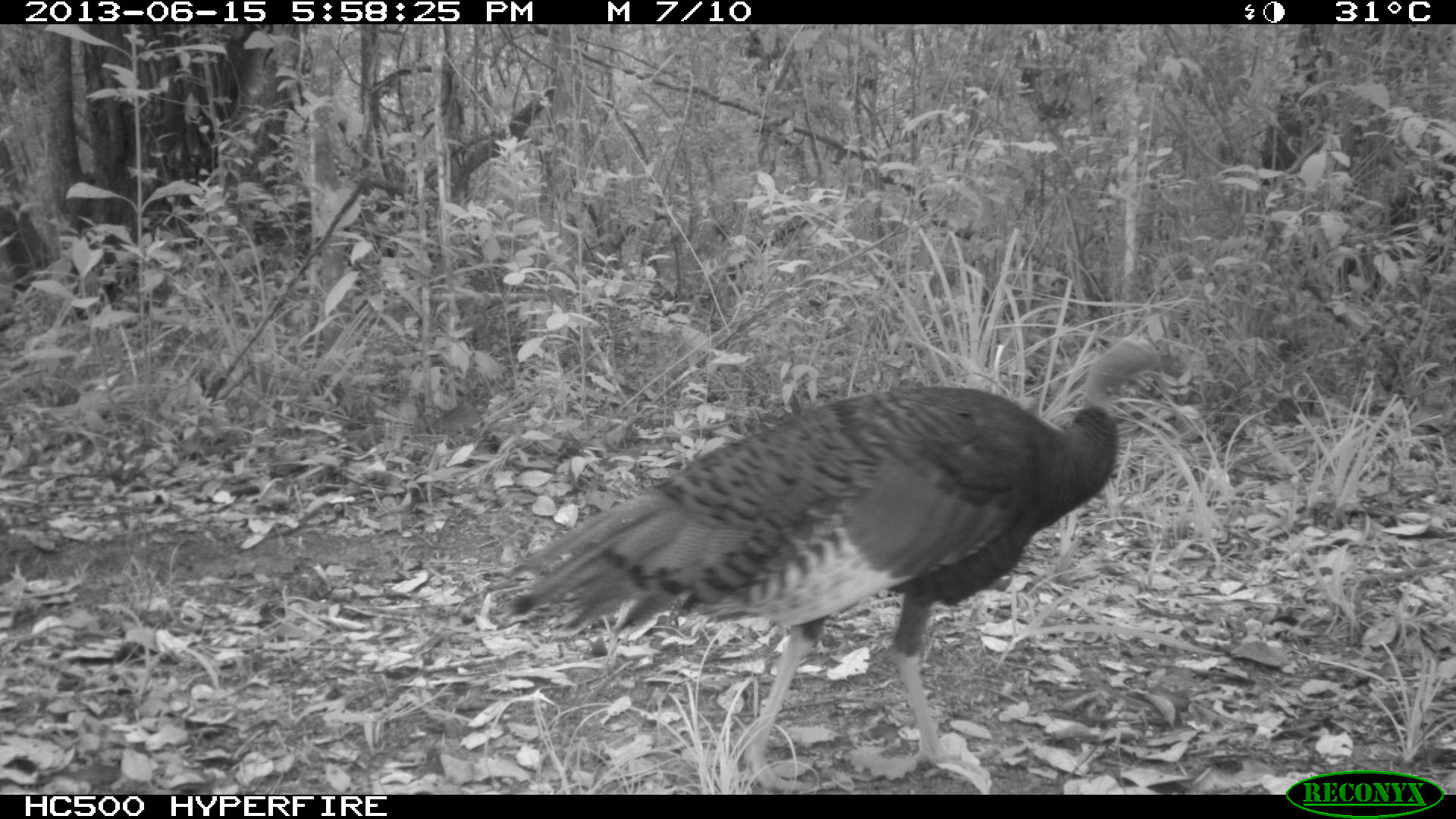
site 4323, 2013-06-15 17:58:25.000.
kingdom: Animalia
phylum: Chordata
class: Aves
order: Galliformes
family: Phasianidae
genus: Meleagris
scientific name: Meleagris ocellata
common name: ocellated turkey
Meleagris ocellata (ocellated turkey), count 1, sex female.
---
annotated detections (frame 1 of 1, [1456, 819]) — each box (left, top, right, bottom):
meleagris ocellata: (500, 331, 1205, 791)